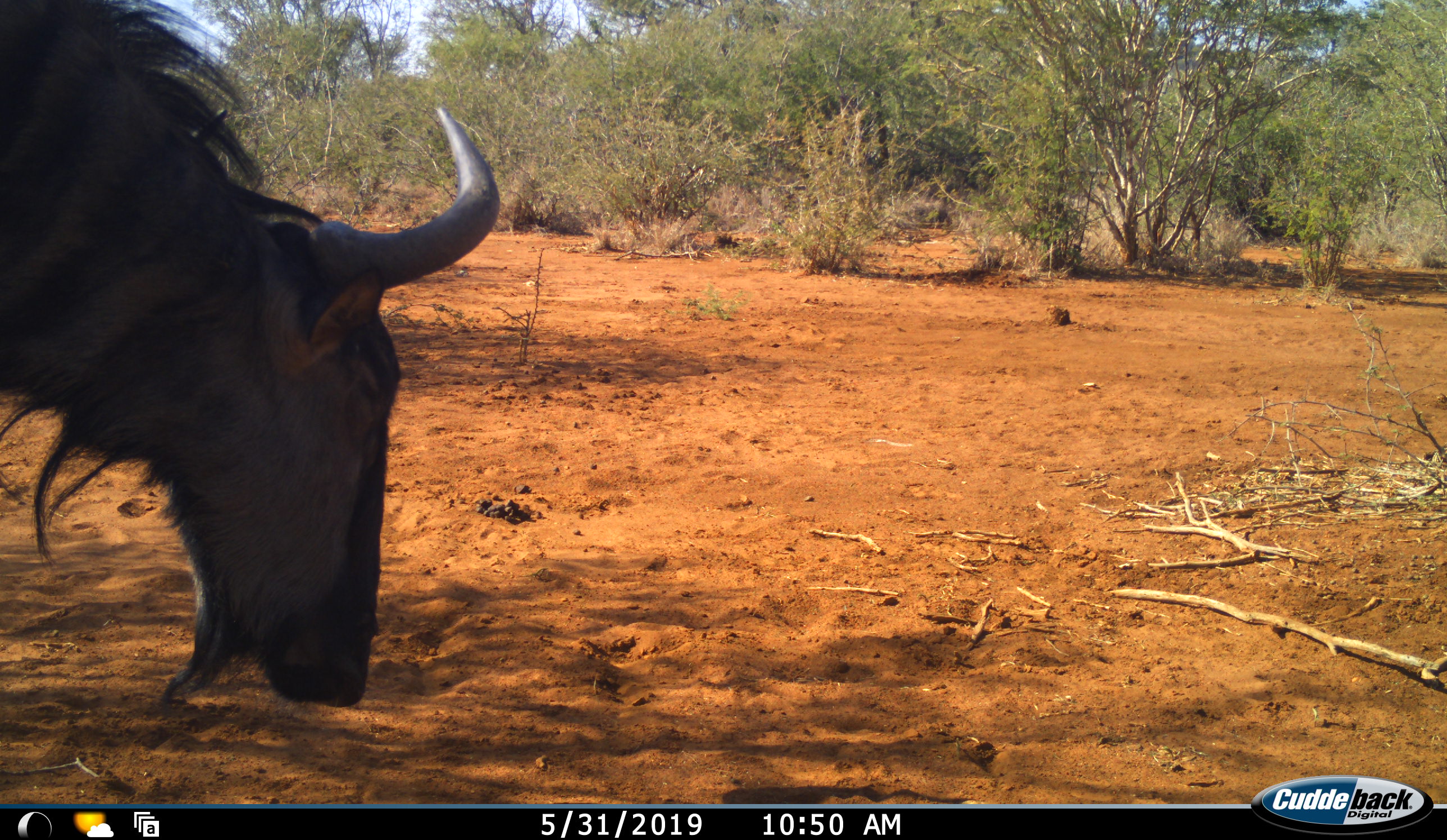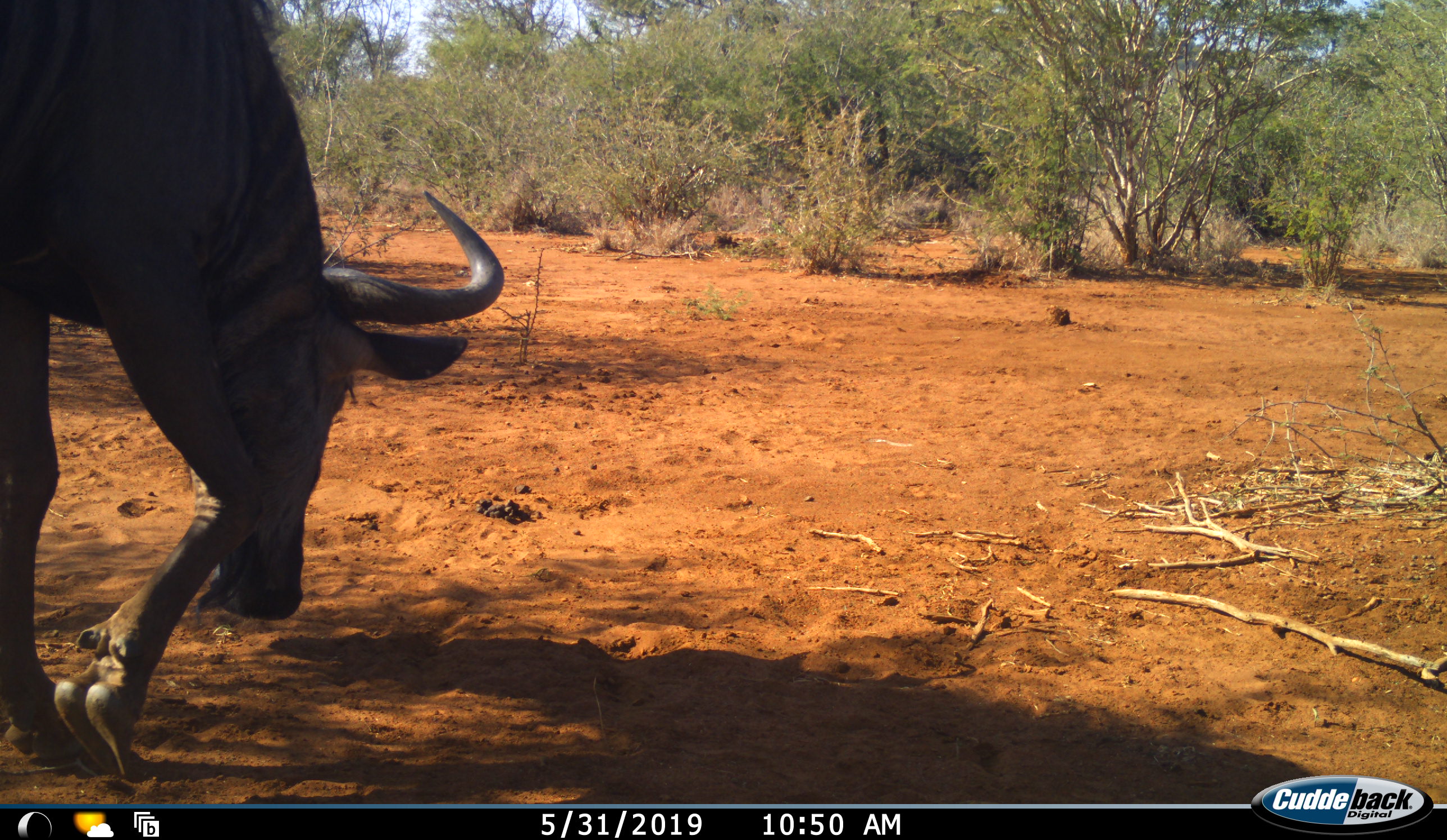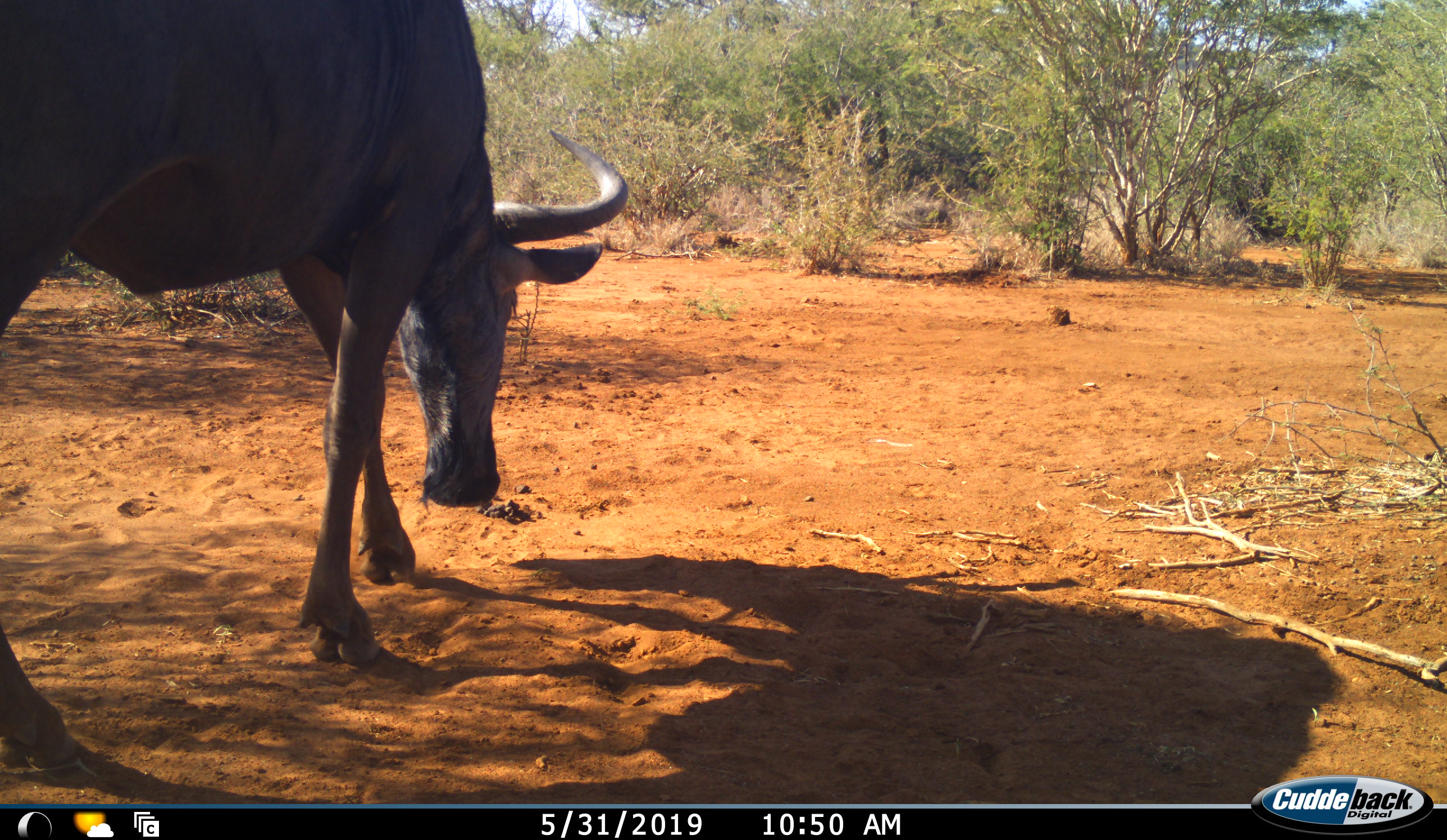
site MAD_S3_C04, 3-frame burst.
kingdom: Animalia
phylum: Chordata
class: Mammalia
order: Artiodactyla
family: Bovidae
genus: Connochaetes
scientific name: Connochaetes taurinus taurinus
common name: blue wildebeest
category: wildebeestblue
Wildebeestblue (blue wildebeest) (Connochaetes taurinus taurinus), count 1. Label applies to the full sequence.